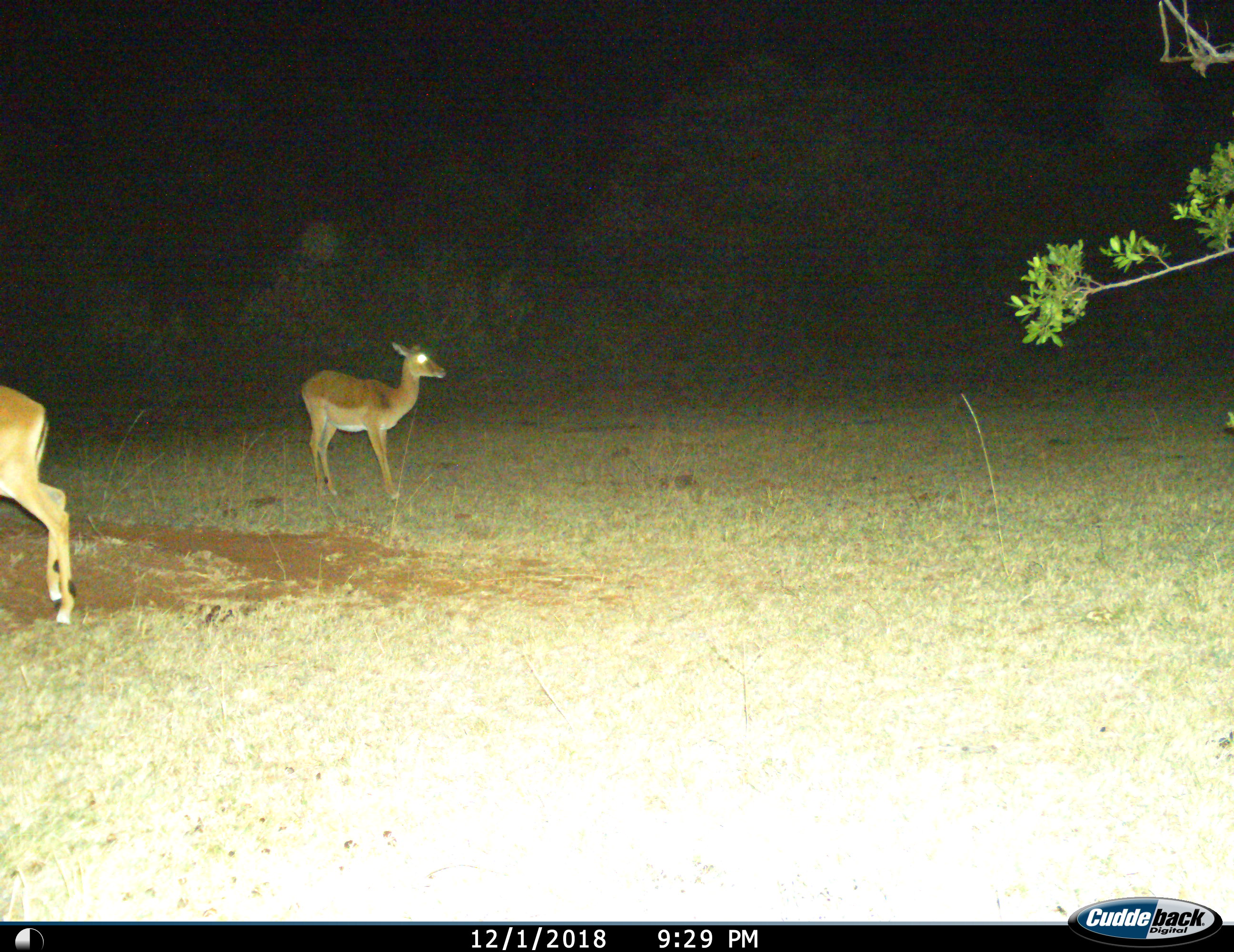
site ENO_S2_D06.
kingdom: Animalia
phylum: Chordata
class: Mammalia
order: Artiodactyla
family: Bovidae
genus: Aepyceros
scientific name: Aepyceros melampus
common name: impala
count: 2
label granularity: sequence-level